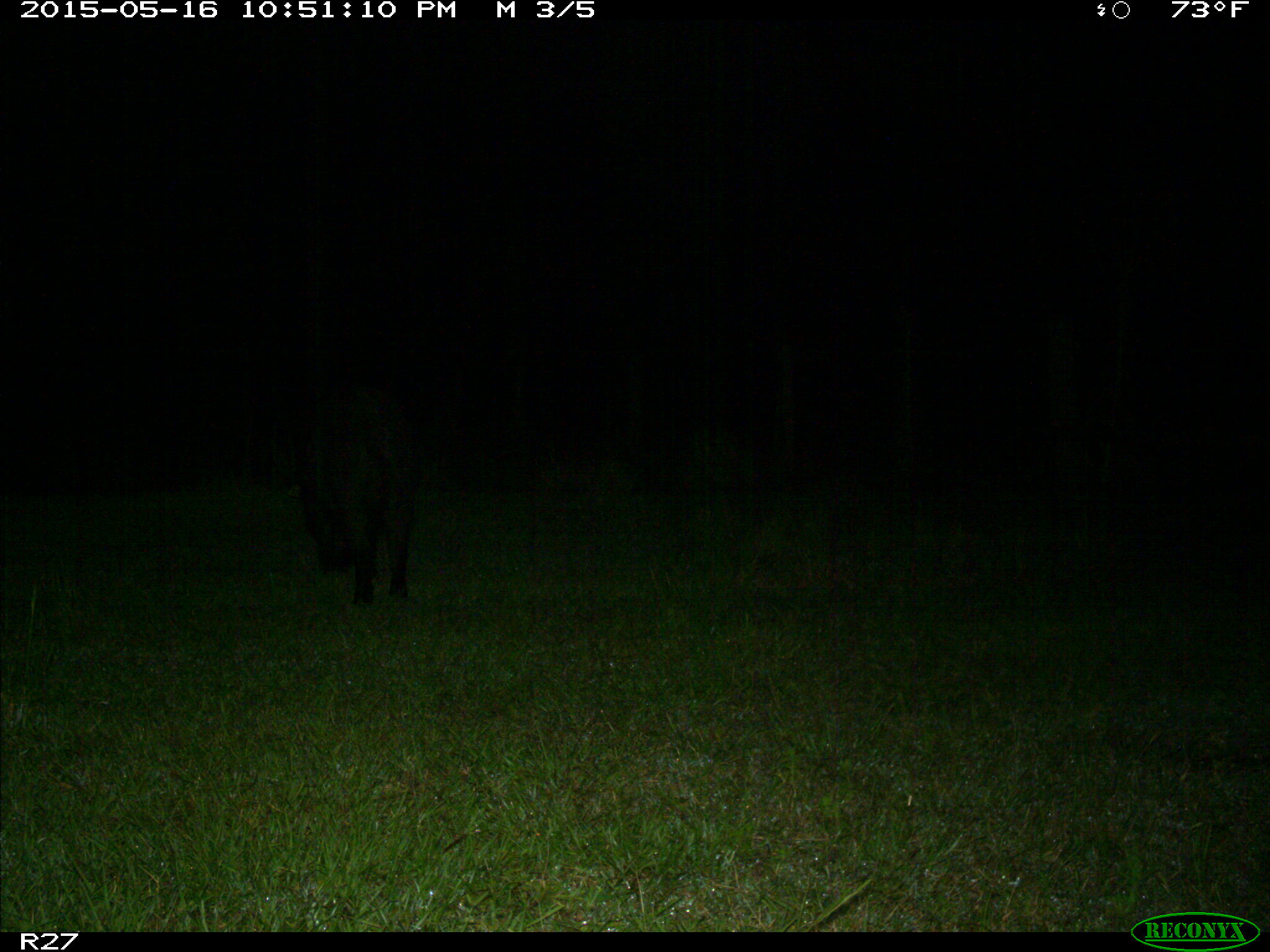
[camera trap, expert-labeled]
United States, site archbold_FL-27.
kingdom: Animalia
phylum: Chordata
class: Mammalia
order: Artiodactyla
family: Suidae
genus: Sus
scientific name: Sus scrofa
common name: wild boar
Sus scrofa (wild boar).